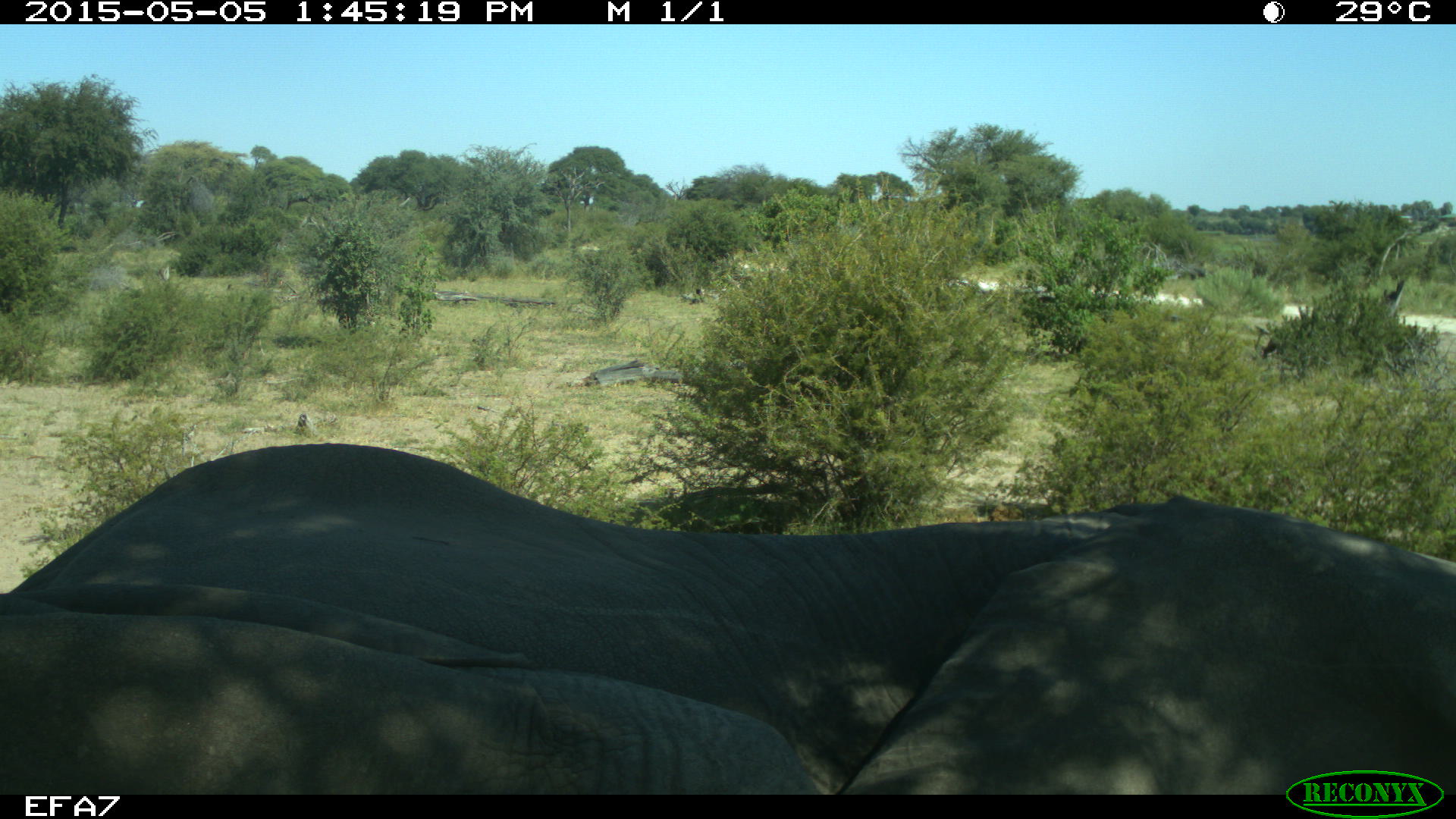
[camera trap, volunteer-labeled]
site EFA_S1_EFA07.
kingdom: Animalia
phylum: Chordata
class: Mammalia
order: Proboscidea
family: Elephantidae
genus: Loxodonta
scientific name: Loxodonta africana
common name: african bush elephant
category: elephant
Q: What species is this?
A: Elephant (african bush elephant) (Loxodonta africana).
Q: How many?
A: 3.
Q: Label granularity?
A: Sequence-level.